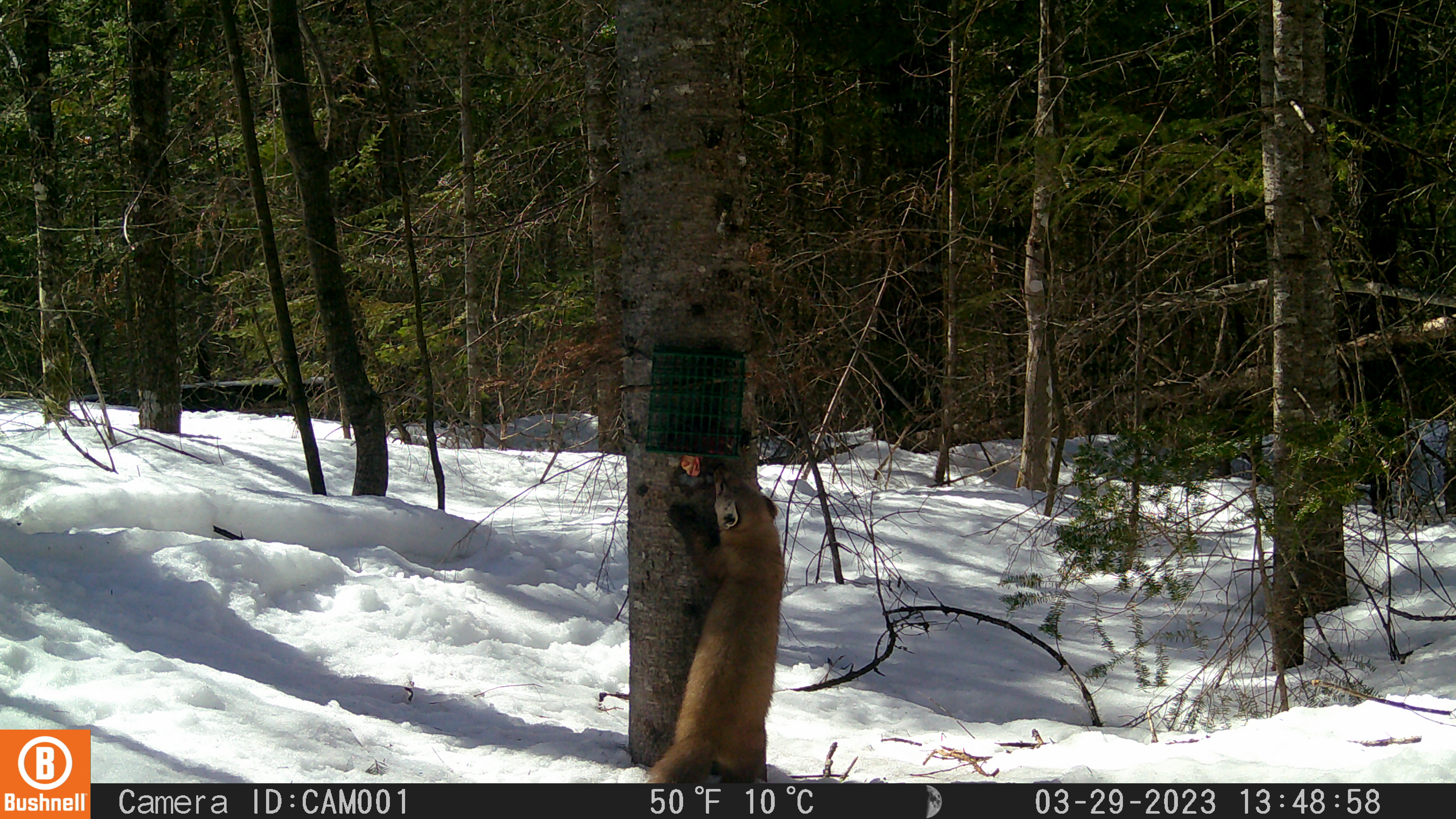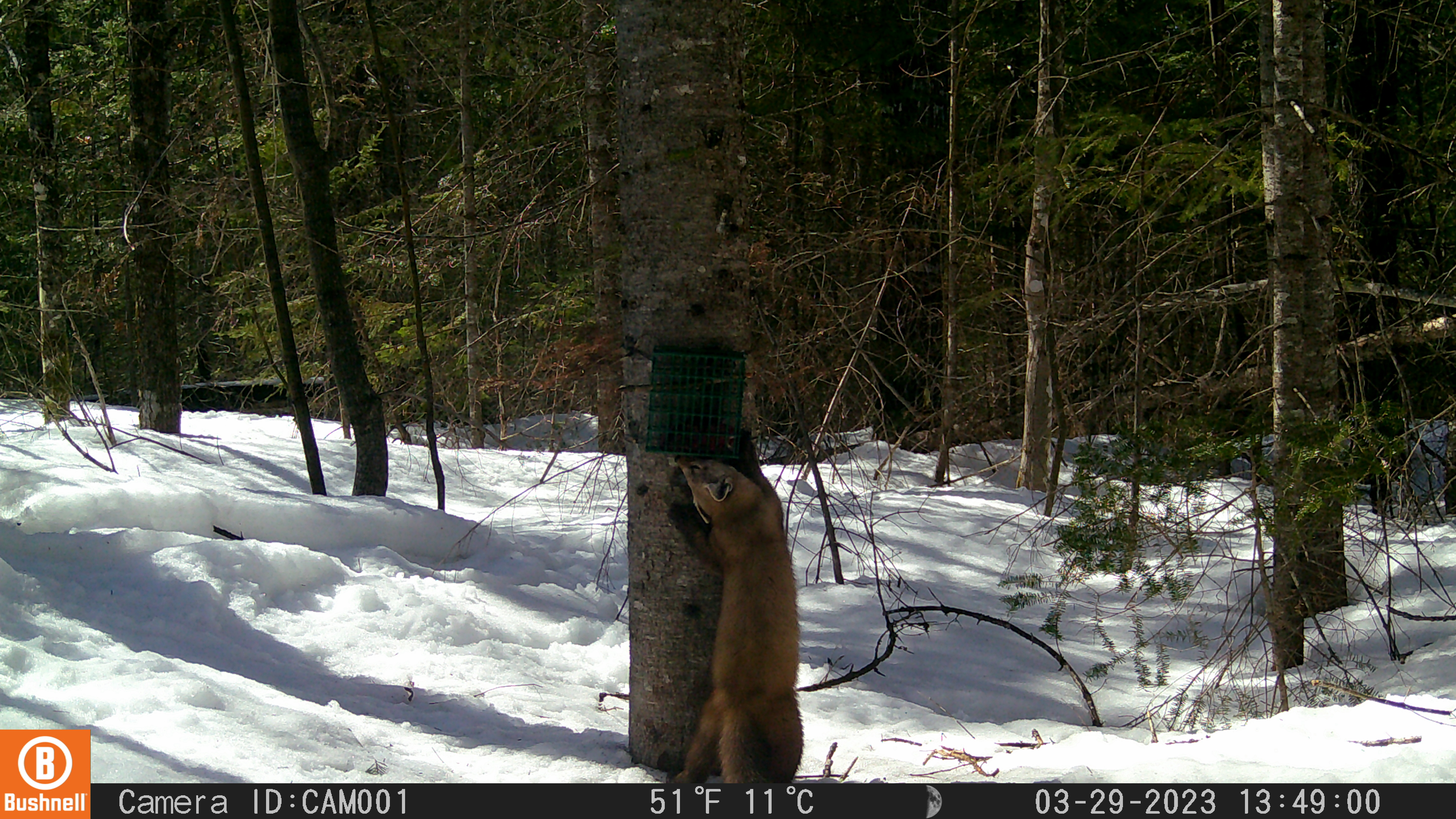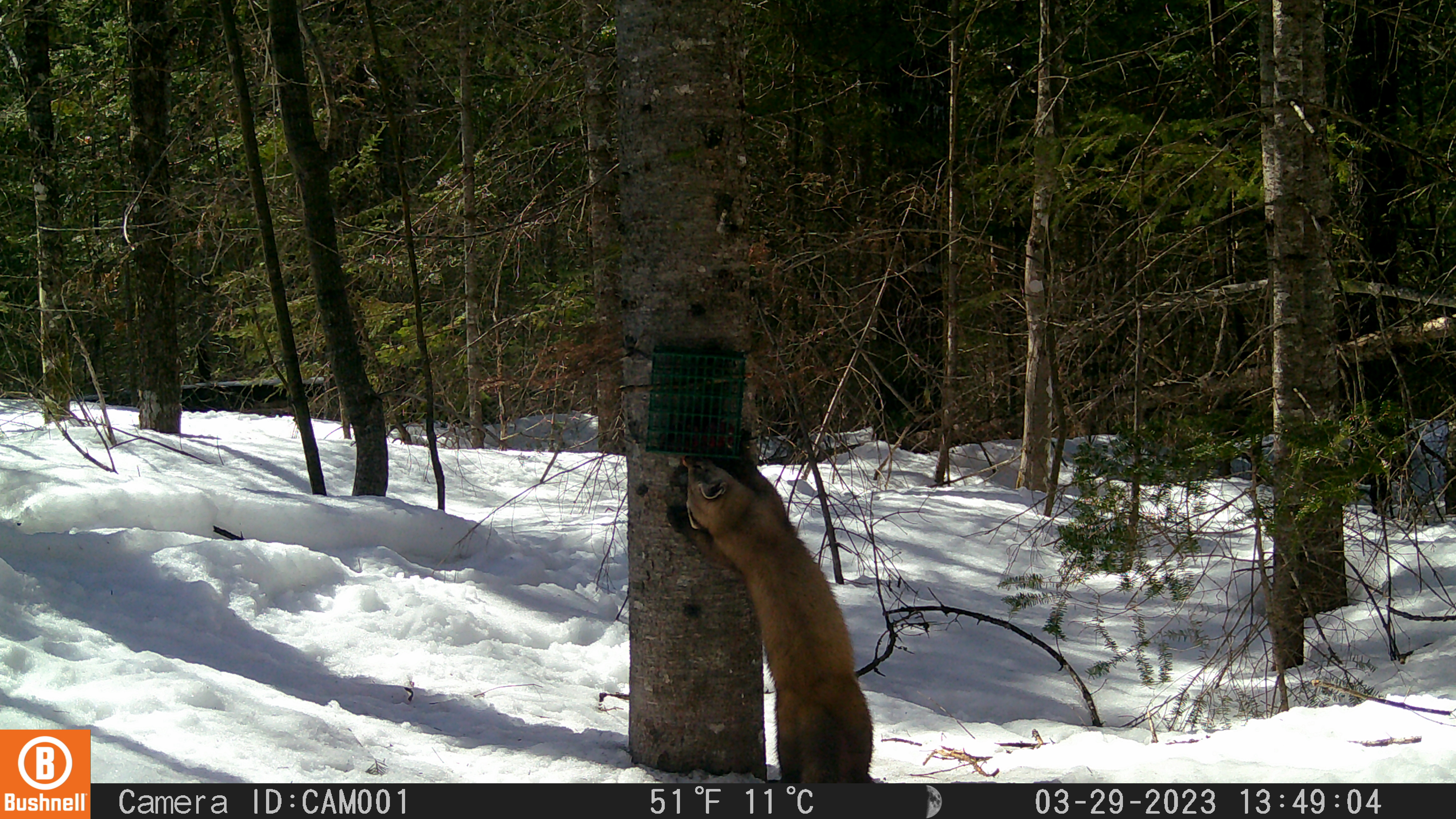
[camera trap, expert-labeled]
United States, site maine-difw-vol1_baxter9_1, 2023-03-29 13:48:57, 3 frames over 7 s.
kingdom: Animalia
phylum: Chordata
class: Mammalia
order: Carnivora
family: Mustelidae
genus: Martes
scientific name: Martes americana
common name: american marten